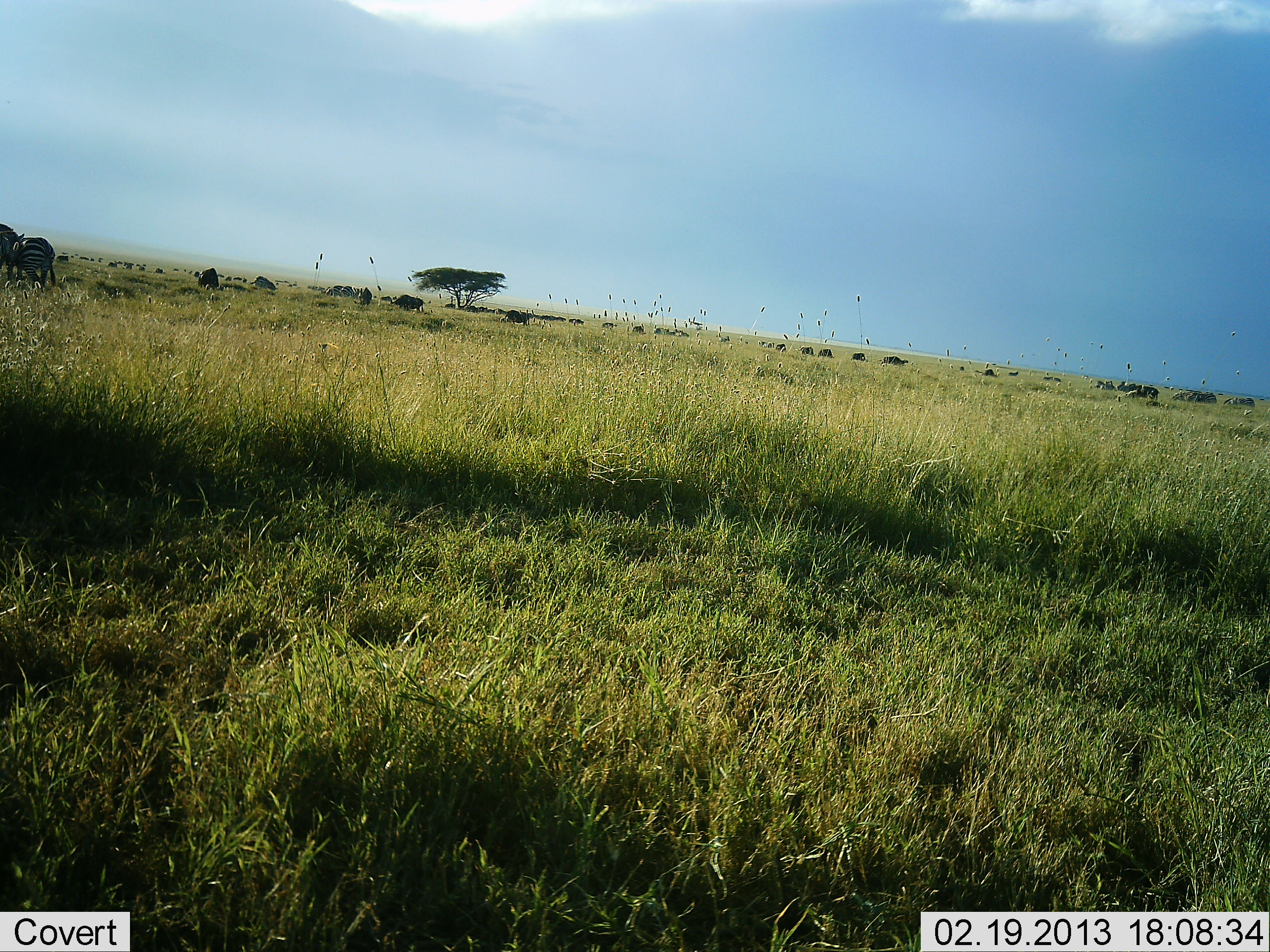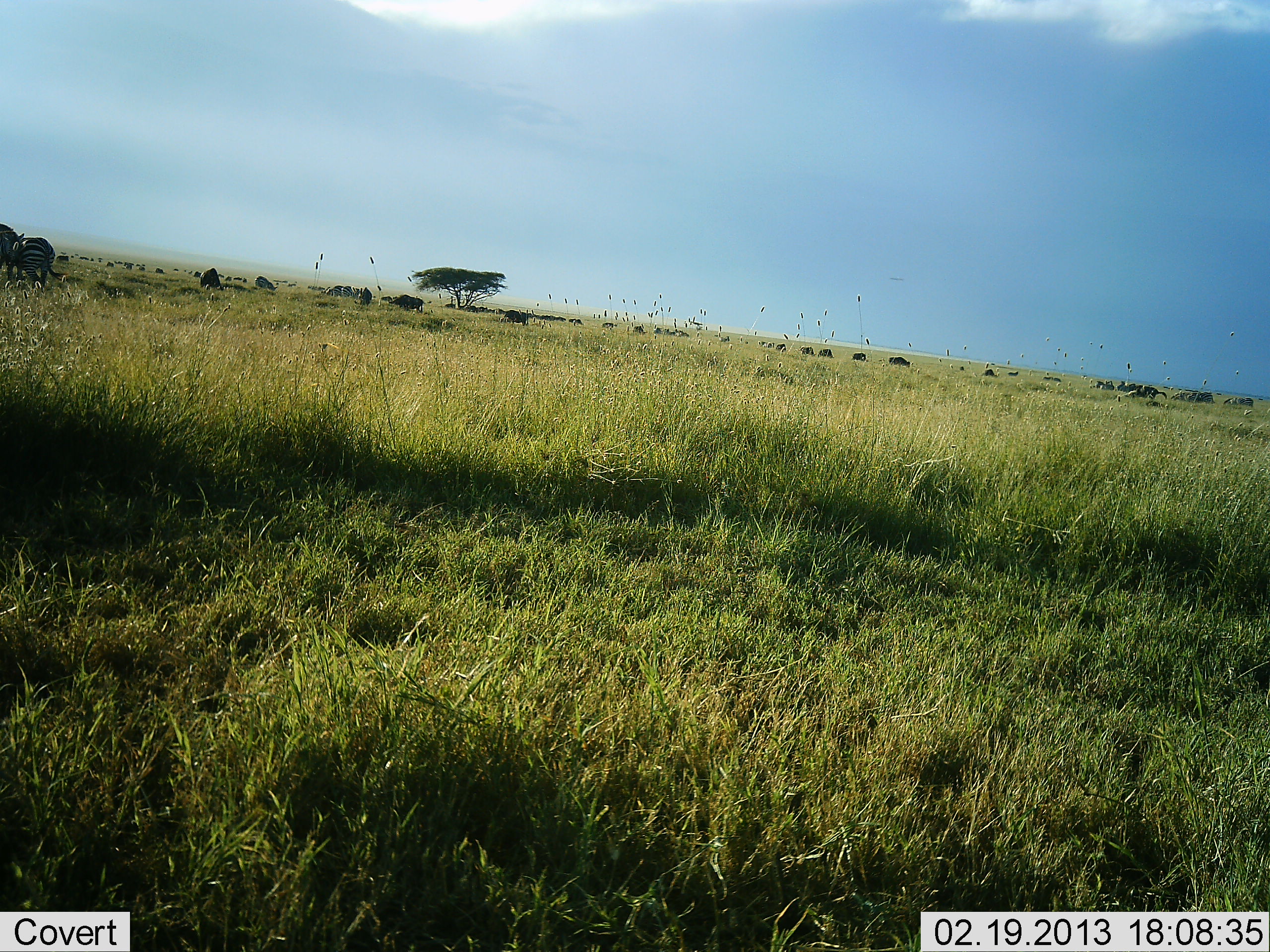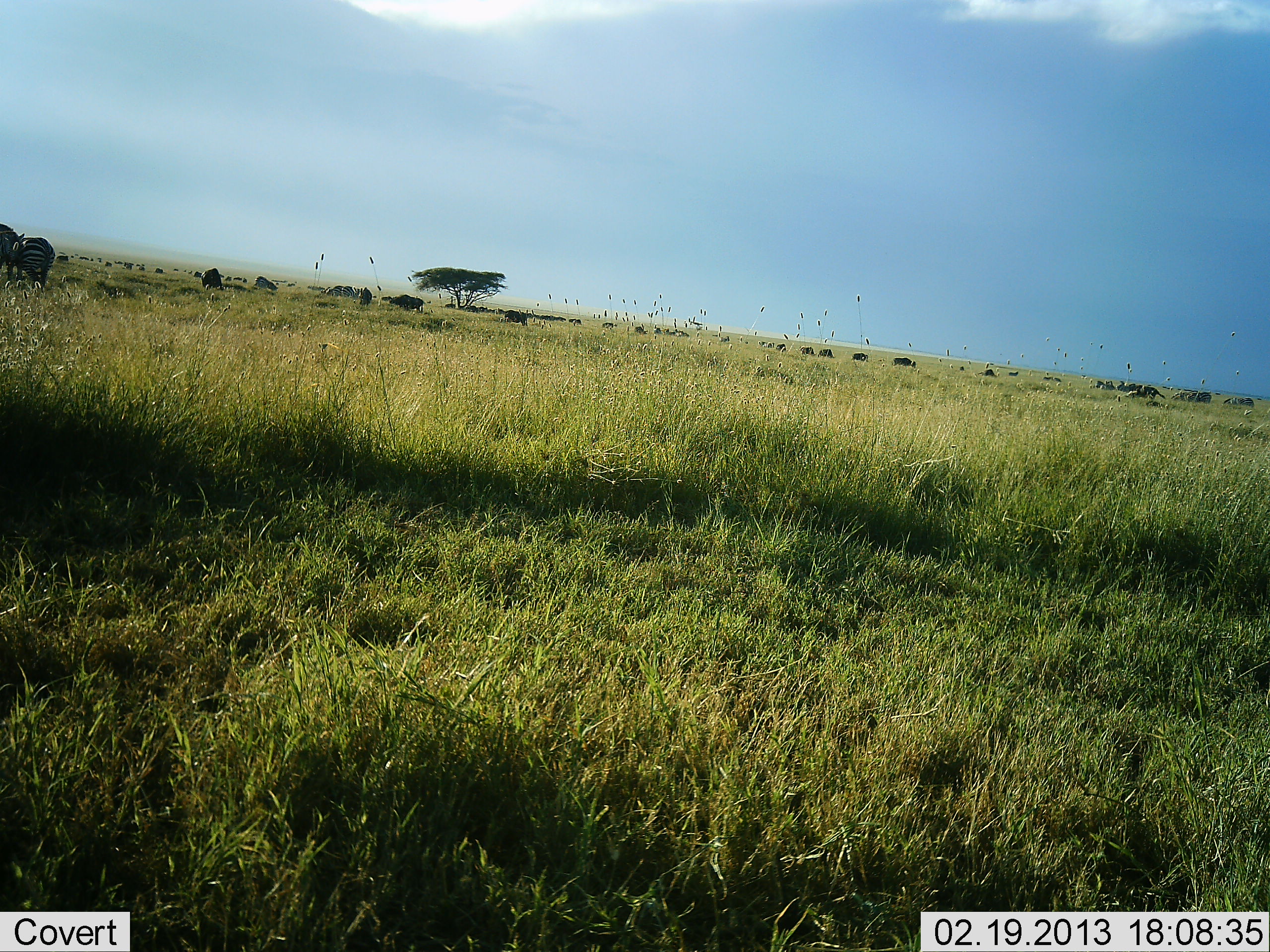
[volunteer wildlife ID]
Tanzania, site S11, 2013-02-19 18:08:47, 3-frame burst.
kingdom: Animalia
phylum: Chordata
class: Mammalia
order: Artiodactyla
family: Bovidae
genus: Connochaetes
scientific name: Connochaetes taurinus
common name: blue wildebeest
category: wildebeest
Wildebeest (blue wildebeest) (Connochaetes taurinus), count 11-50. Behavior (volunteer vote fractions): standing 30%, resting 10%, moving 20%, interacting 0%. Young present (vote fraction): 0%. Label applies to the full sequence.